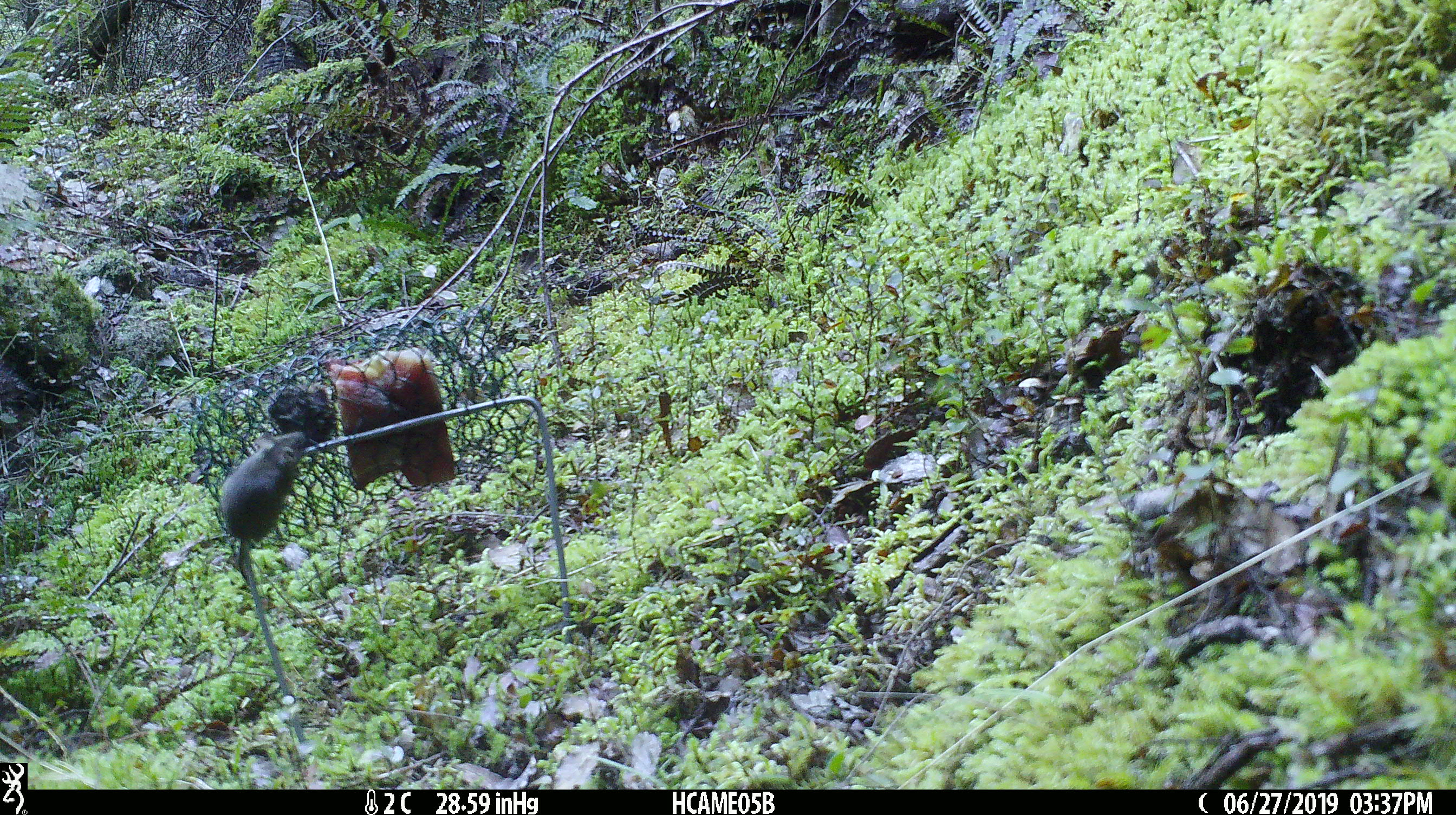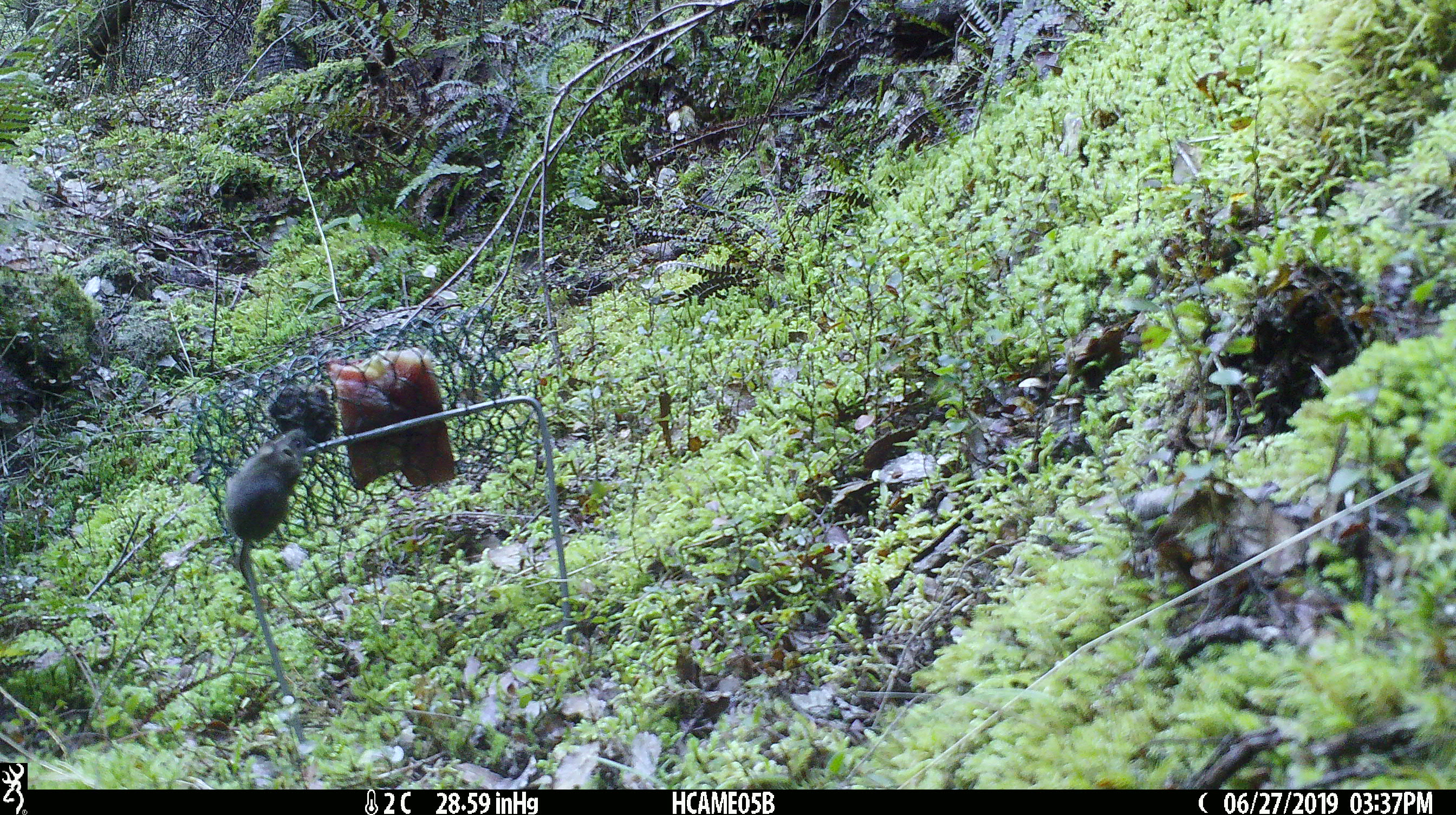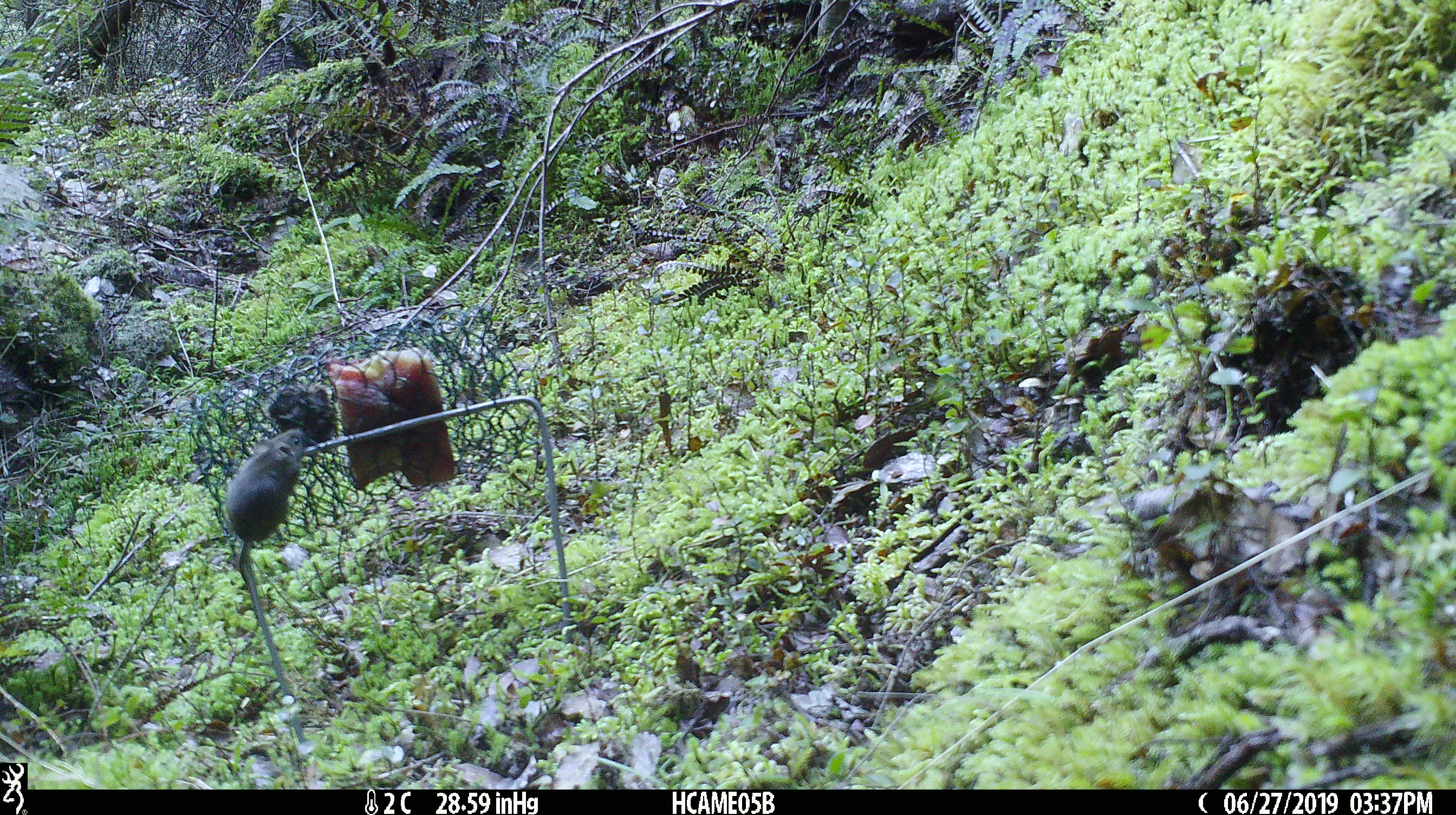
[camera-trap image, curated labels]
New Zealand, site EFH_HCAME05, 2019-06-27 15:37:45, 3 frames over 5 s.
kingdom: Animalia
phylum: Chordata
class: Mammalia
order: Rodentia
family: Muridae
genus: Mus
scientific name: Mus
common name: mouse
Mouse (Mus).